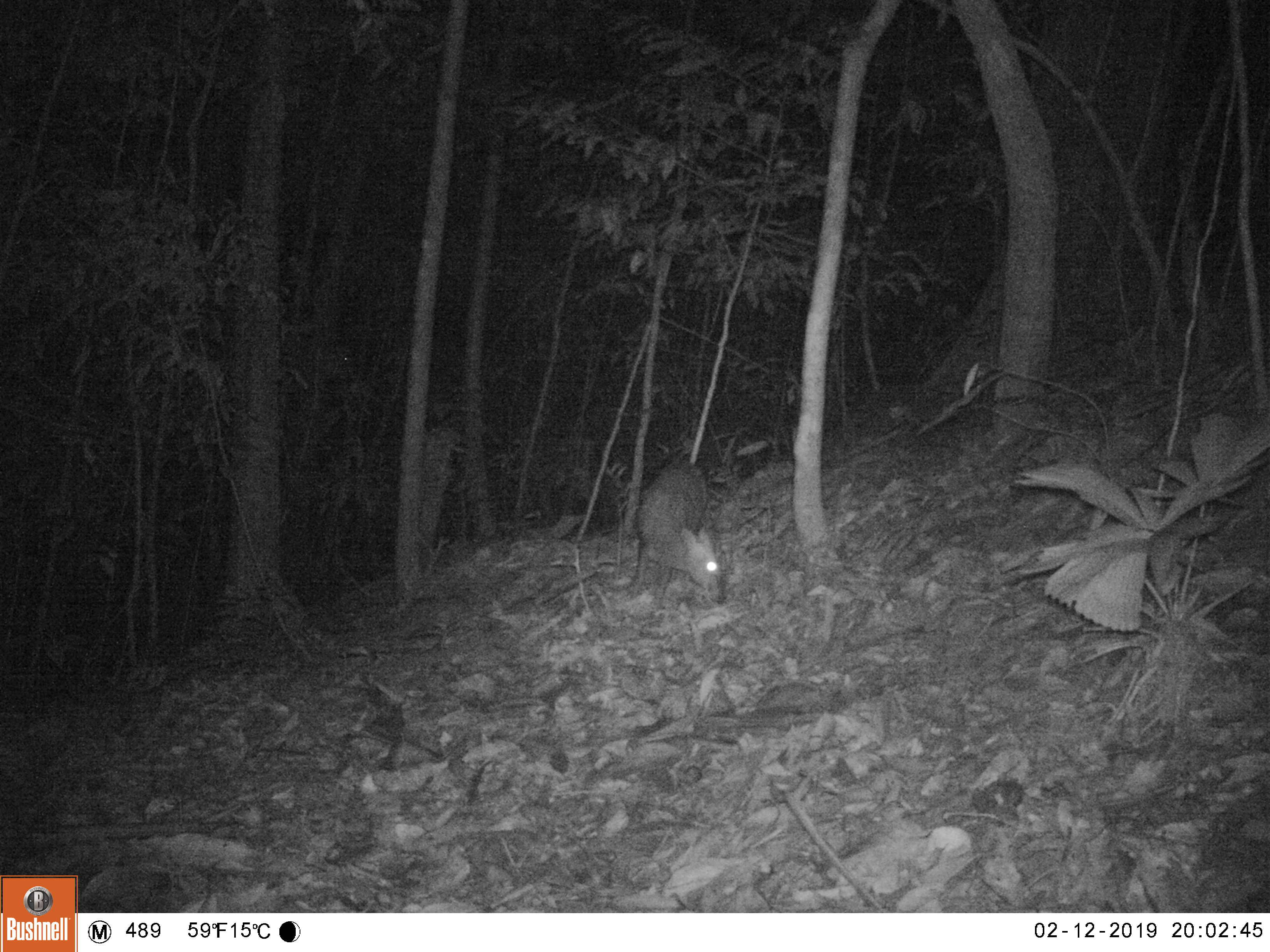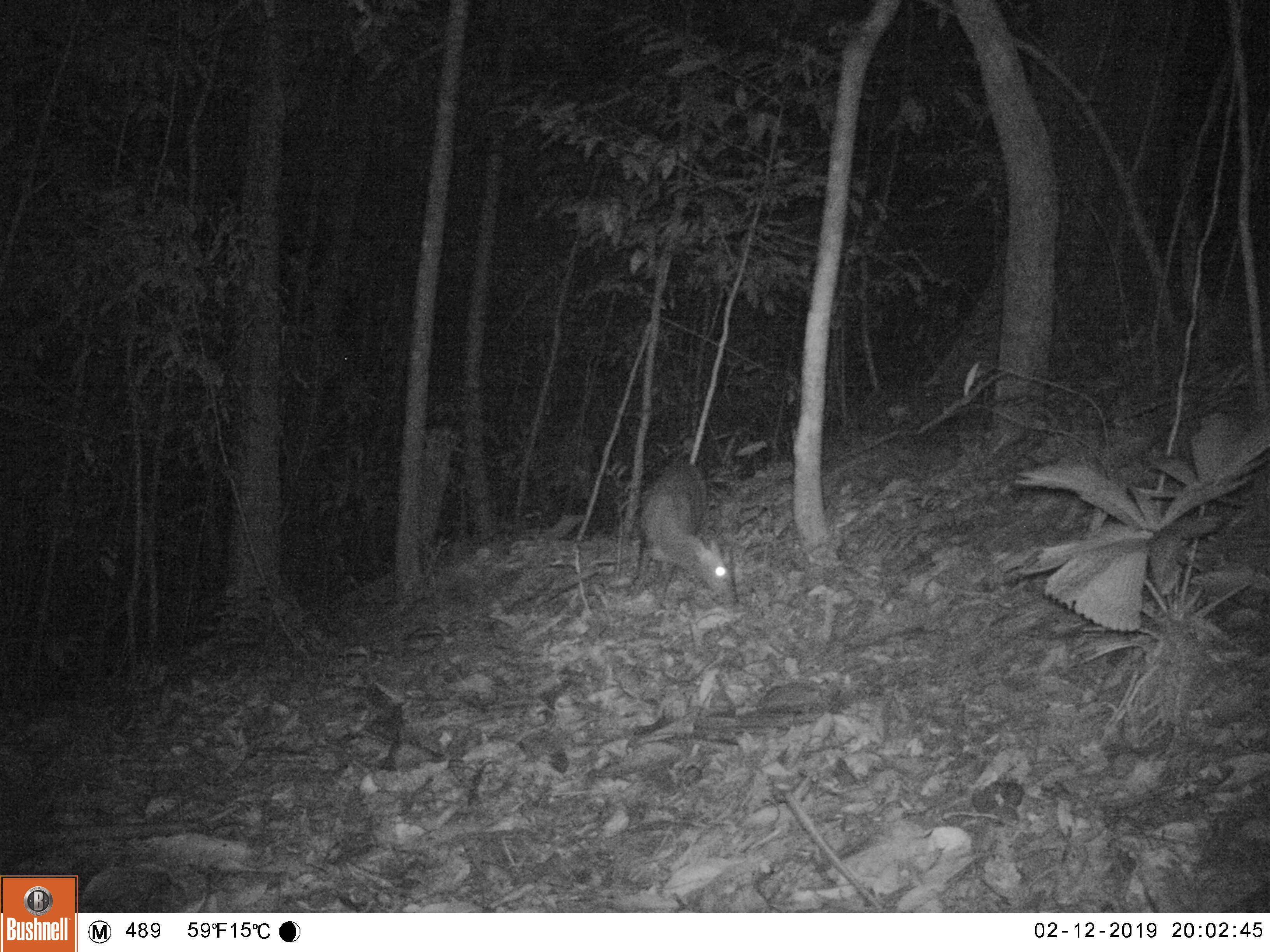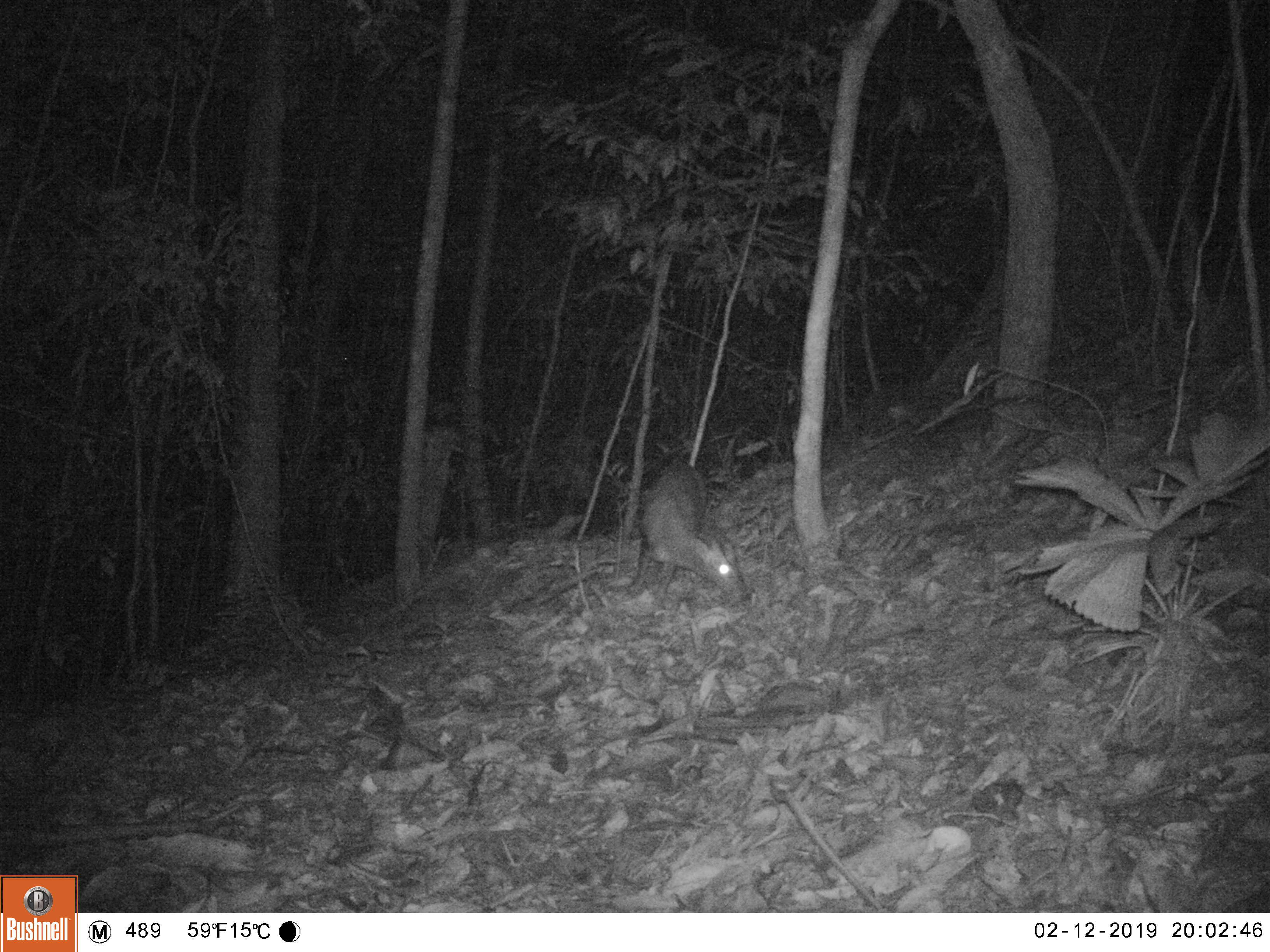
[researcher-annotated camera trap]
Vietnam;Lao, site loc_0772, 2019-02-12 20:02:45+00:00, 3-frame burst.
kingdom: Animalia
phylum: Chordata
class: Mammalia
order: Artiodactyla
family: Cervidae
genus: Muntiacus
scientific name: Muntiacus rooseveltorum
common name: roosevelt's muntjac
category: roosevelts muntjac group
Roosevelts muntjac group (roosevelt's muntjac) (Muntiacus rooseveltorum). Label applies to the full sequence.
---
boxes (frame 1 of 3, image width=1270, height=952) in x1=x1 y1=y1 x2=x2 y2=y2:
roosevelts muntjac group: x1=620 y1=456 x2=729 y2=611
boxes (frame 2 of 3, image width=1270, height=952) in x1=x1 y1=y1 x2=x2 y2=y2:
roosevelts muntjac group: x1=627 y1=459 x2=736 y2=610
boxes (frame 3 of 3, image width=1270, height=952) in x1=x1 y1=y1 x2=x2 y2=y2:
roosevelts muntjac group: x1=629 y1=460 x2=750 y2=601